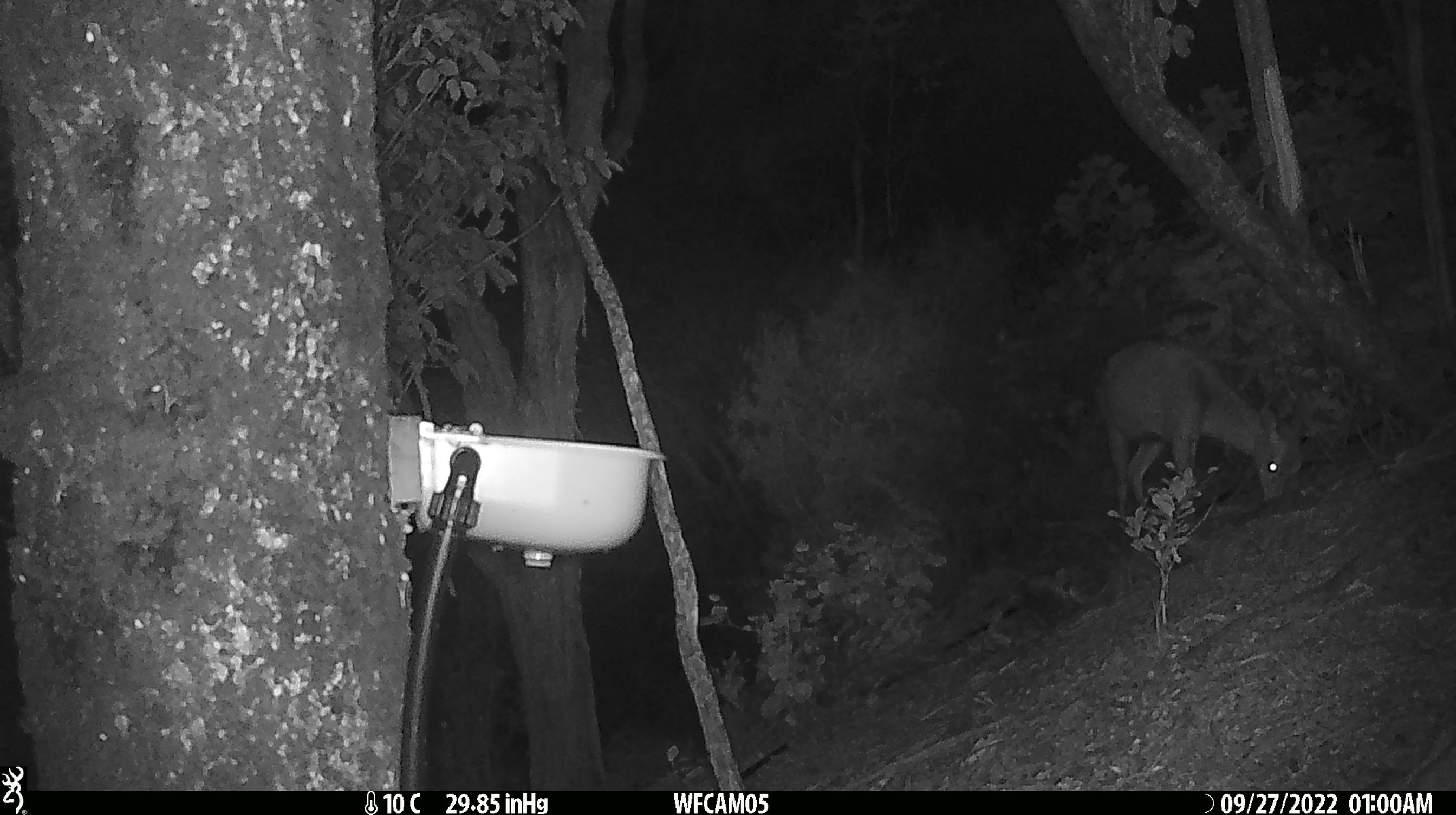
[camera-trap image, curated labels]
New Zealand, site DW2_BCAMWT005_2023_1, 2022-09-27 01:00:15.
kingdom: Animalia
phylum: Chordata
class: Mammalia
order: Artiodactyla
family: Cervidae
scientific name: Cervidae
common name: deer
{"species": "deer (Cervidae)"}